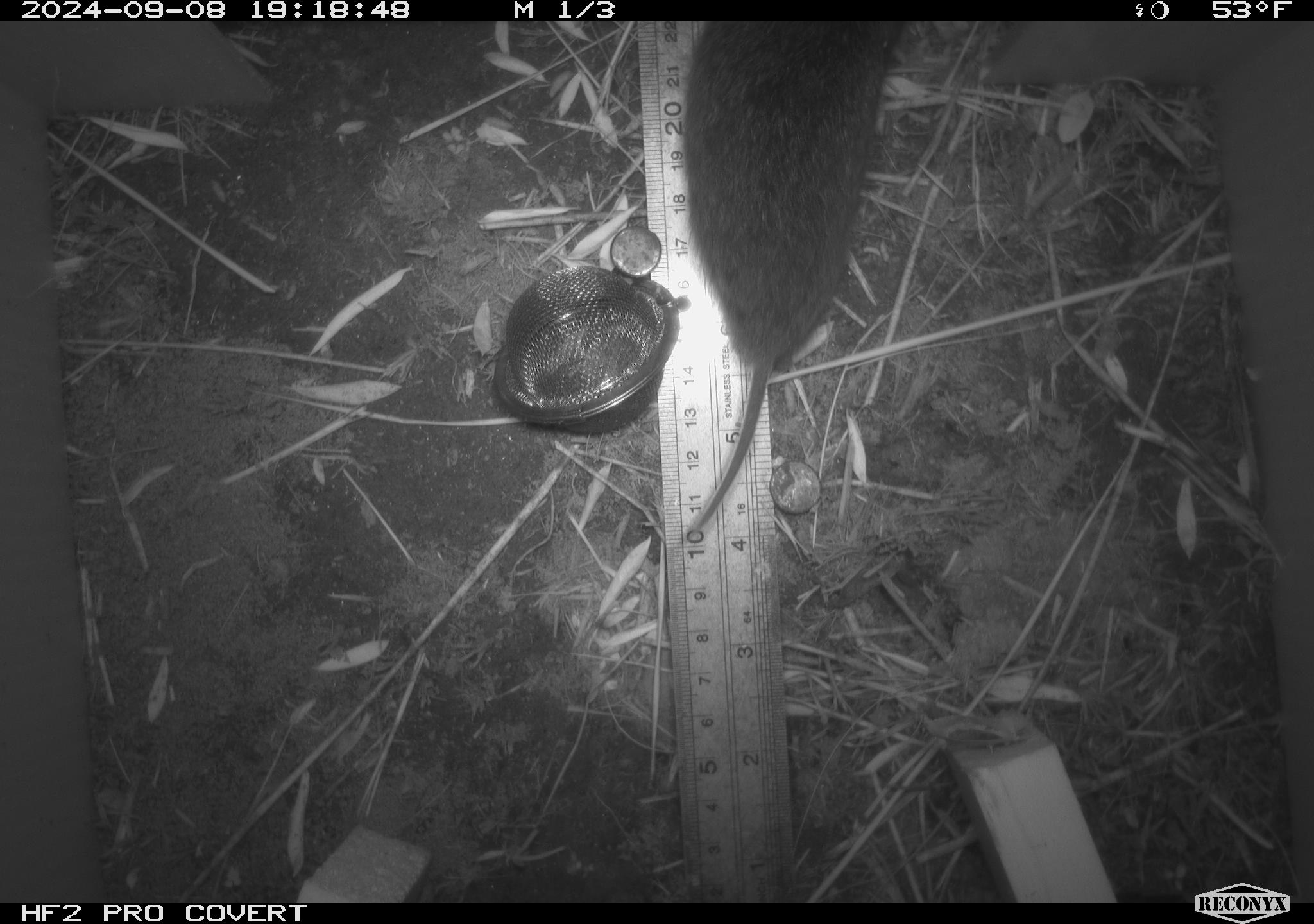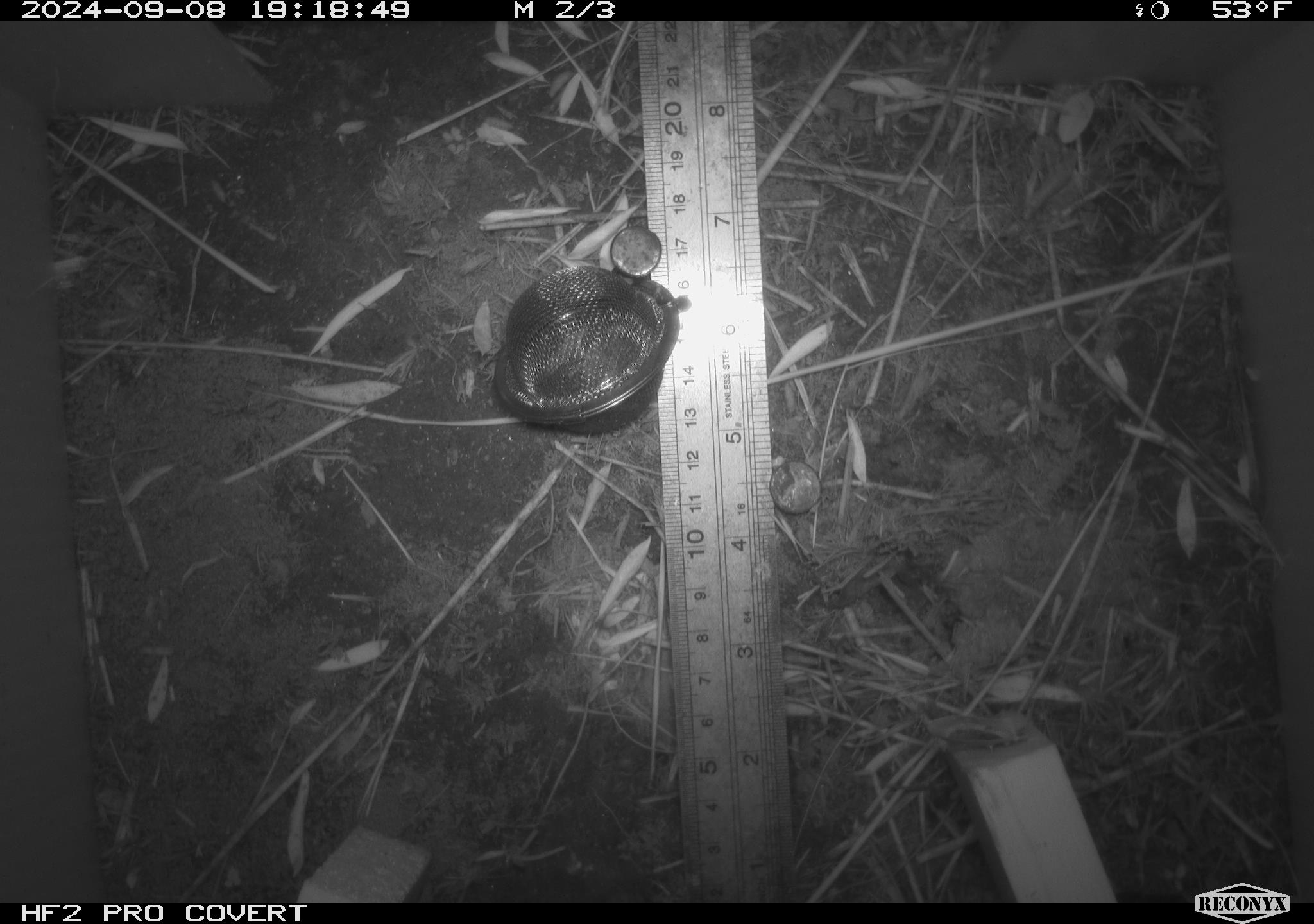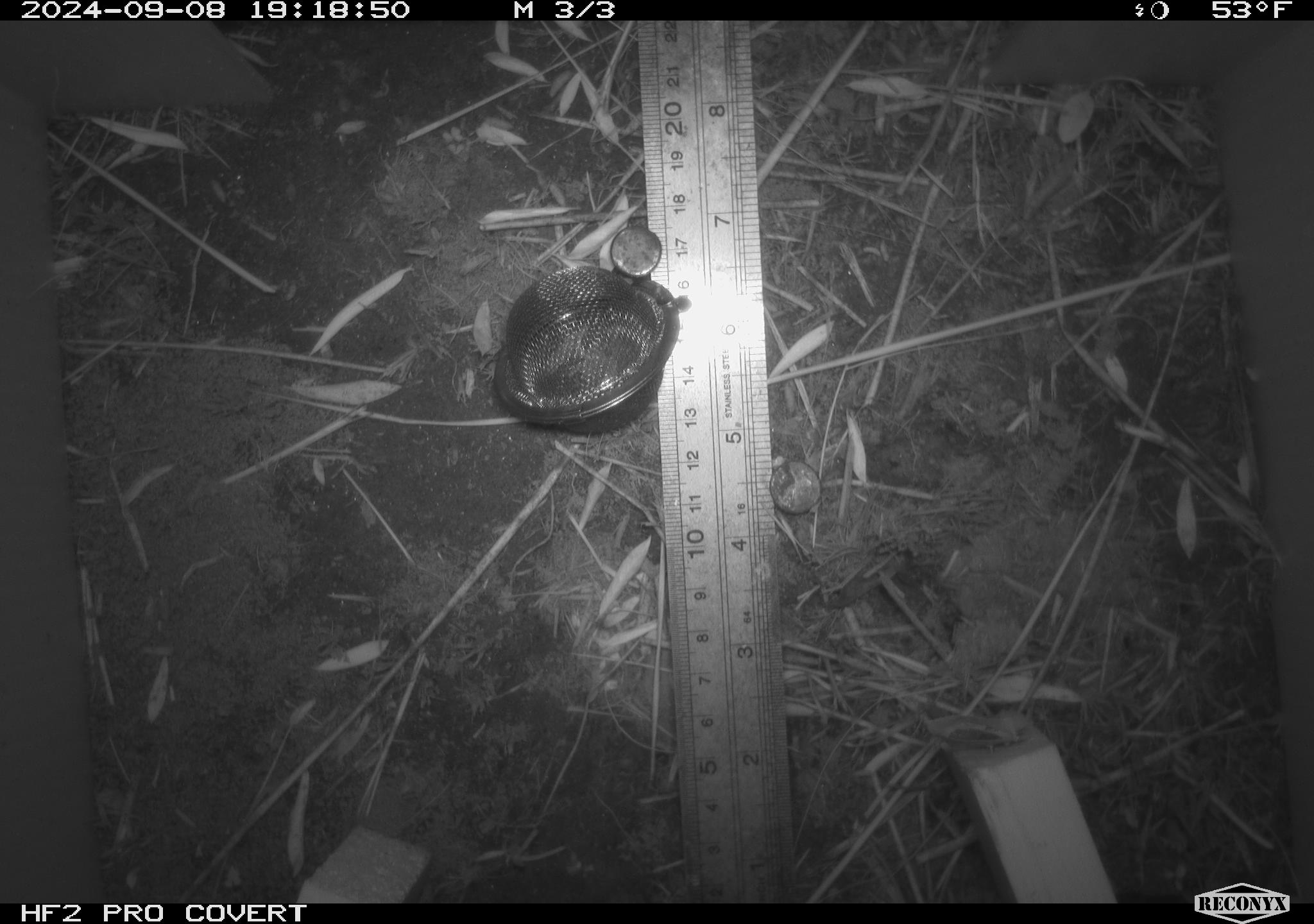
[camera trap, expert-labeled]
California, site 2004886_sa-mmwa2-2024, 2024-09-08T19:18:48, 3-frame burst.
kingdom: Animalia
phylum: Chordata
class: Mammalia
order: Rodentia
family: Cricetidae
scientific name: Arvicolinae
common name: voles, lemmings, and muskrats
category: arvicolinae subfamily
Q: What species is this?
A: Arvicolinae subfamily (voles, lemmings, and muskrats) (Arvicolinae).